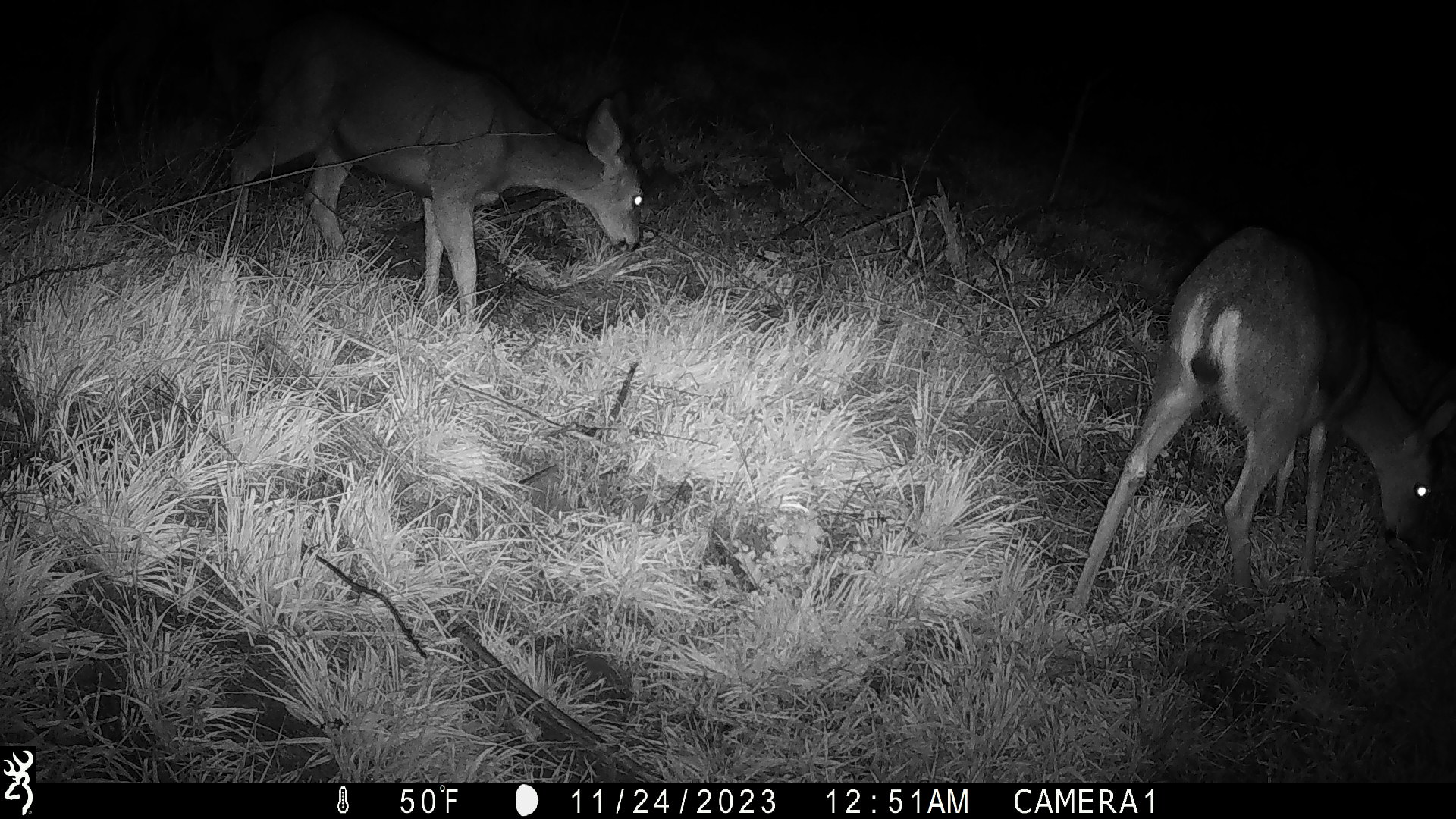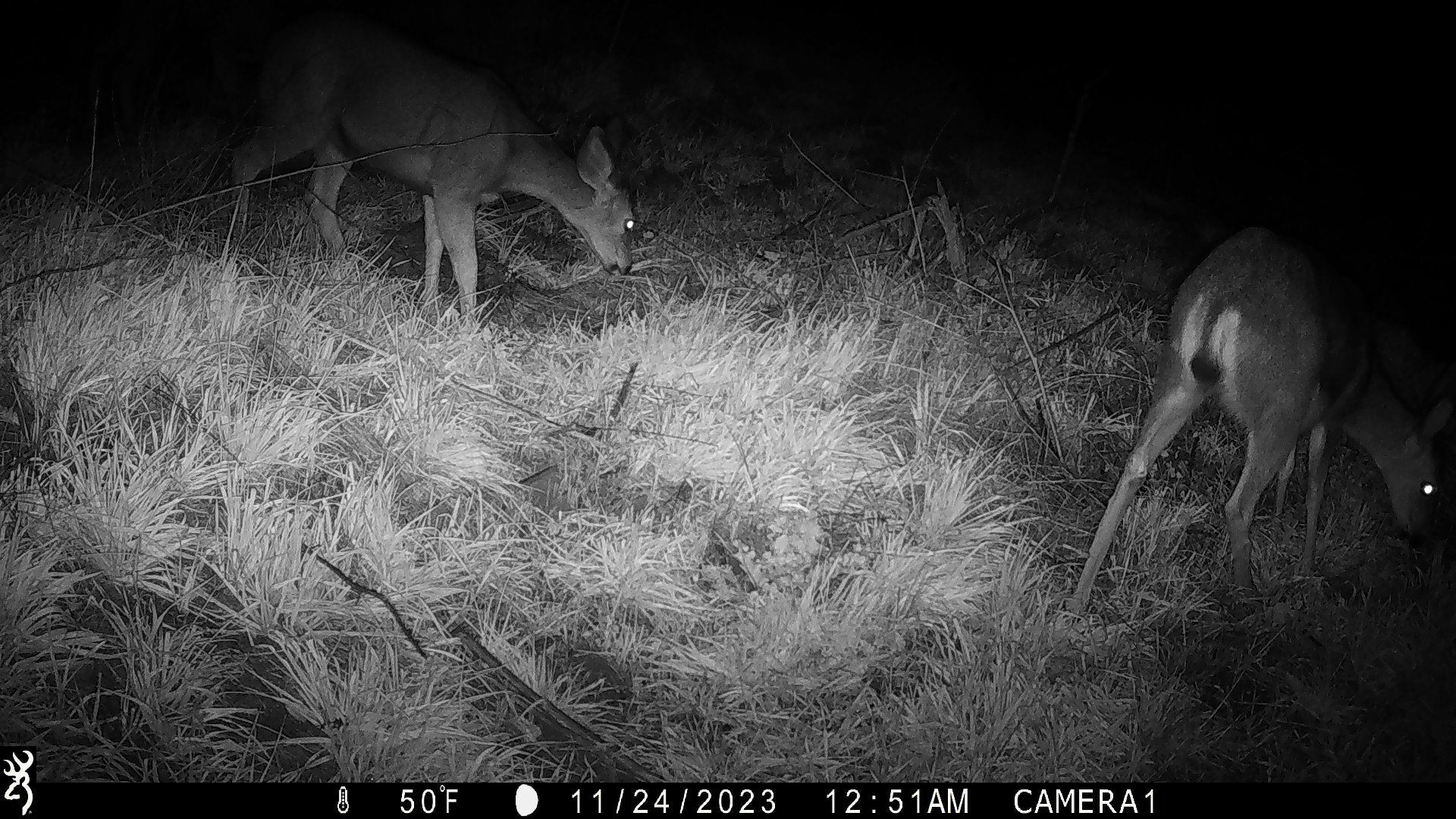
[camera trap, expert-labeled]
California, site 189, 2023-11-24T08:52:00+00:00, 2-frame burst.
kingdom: Animalia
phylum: Chordata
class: Mammalia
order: Artiodactyla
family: Cervidae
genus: Odocoileus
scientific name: Odocoileus hemionus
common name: mule deer